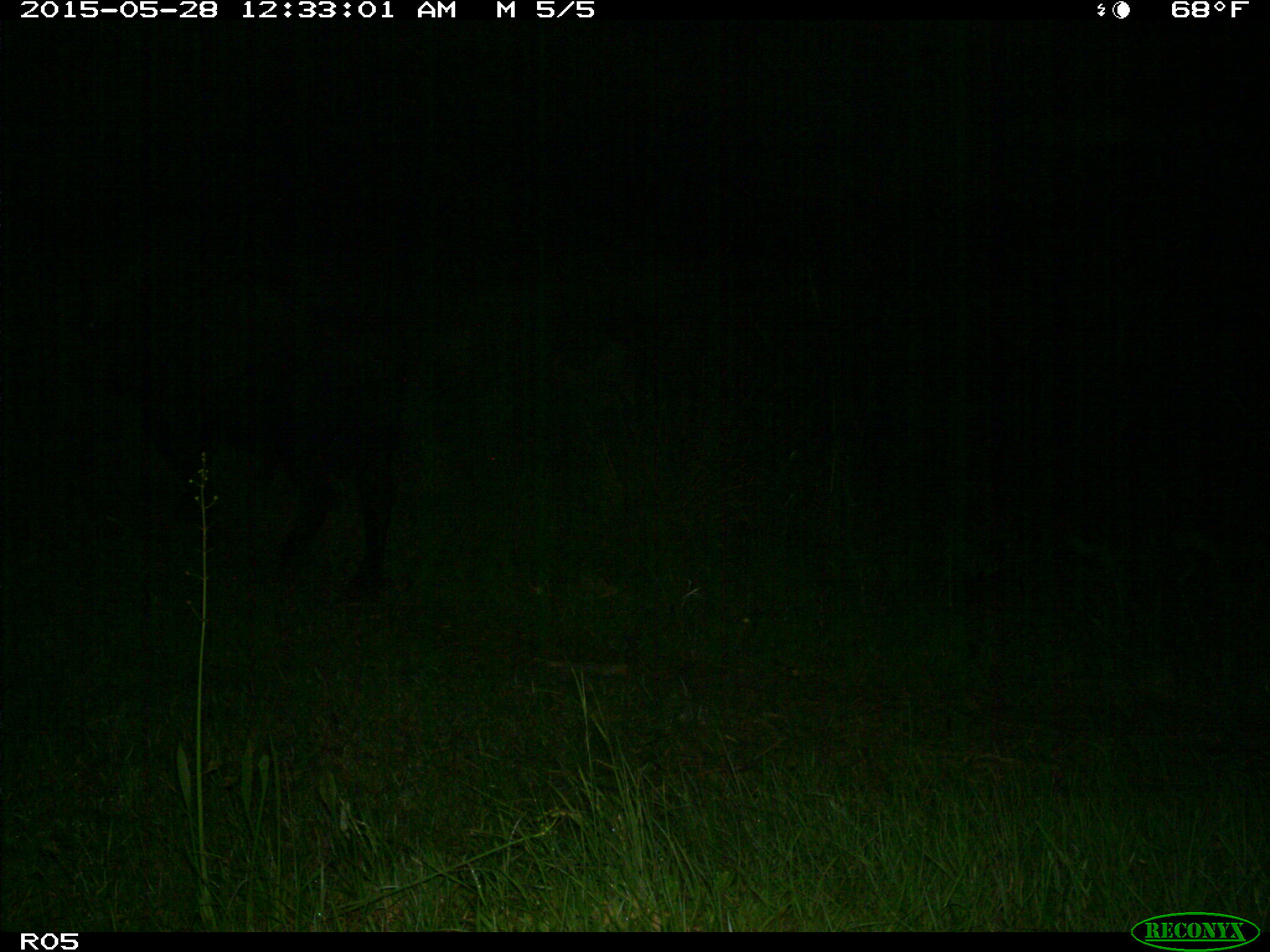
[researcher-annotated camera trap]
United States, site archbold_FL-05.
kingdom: Animalia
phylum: Chordata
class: Mammalia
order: Artiodactyla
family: Bovidae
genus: Bos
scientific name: Bos taurus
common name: domestic cow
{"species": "Bos taurus (domestic cow)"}